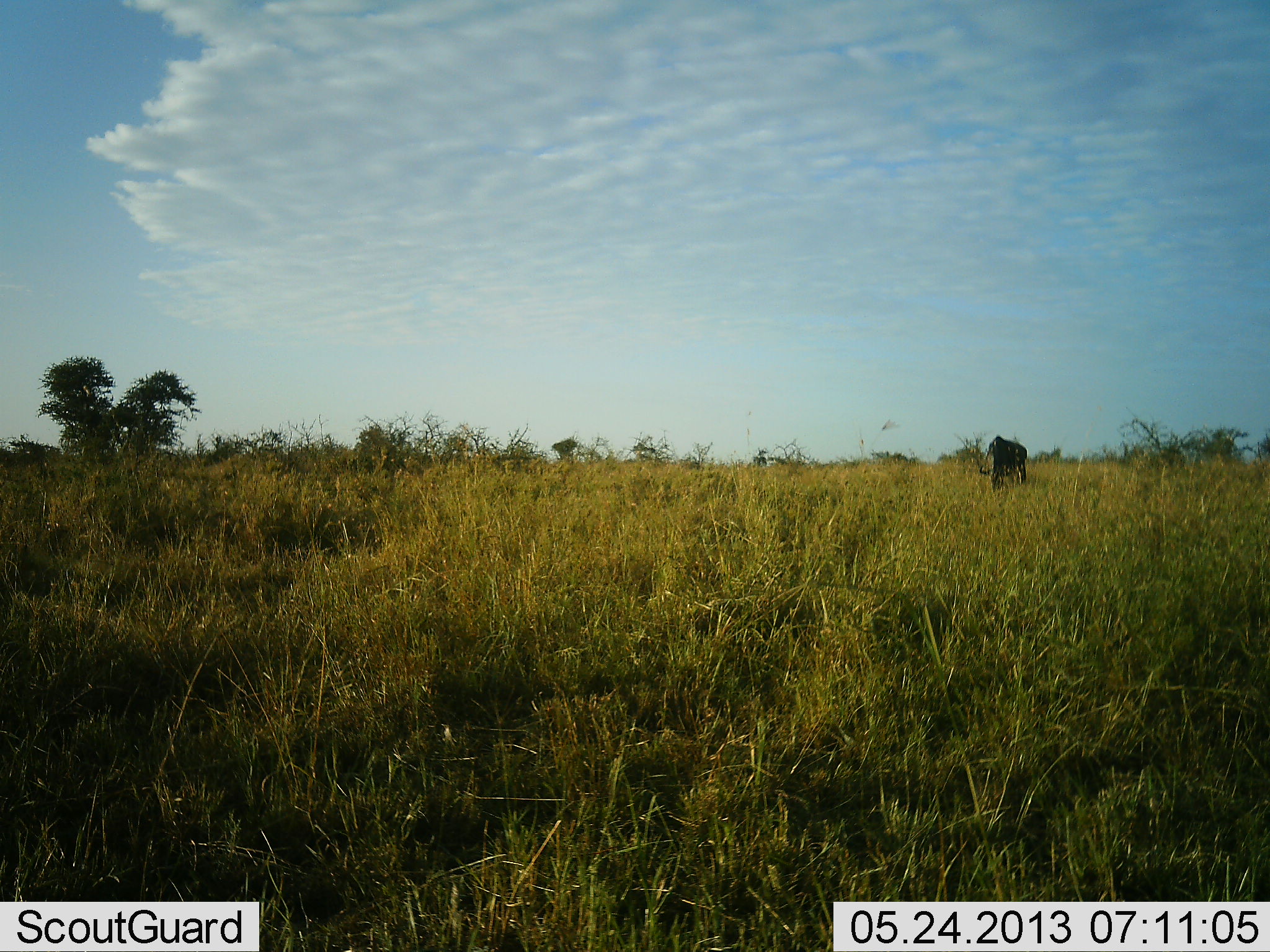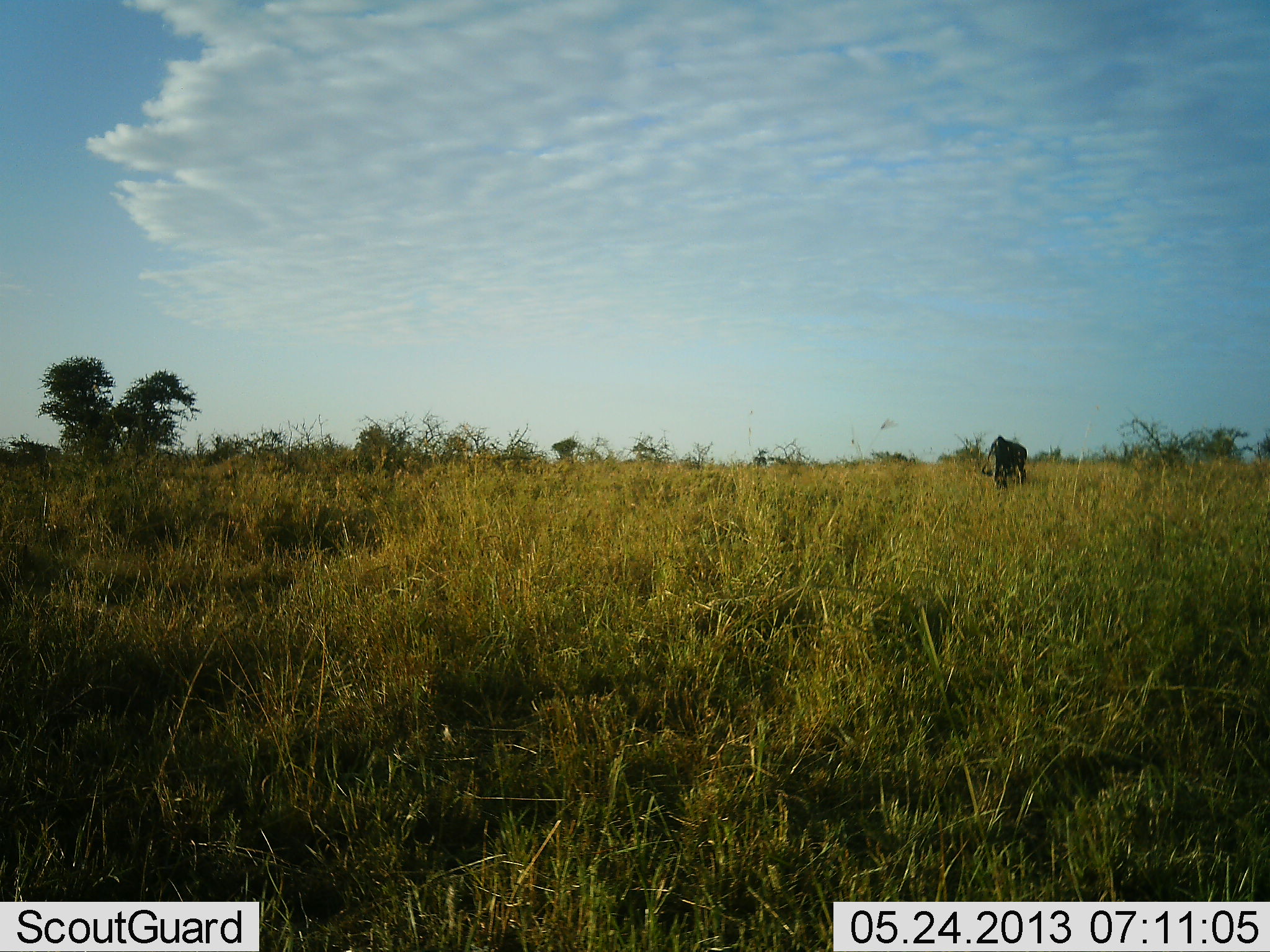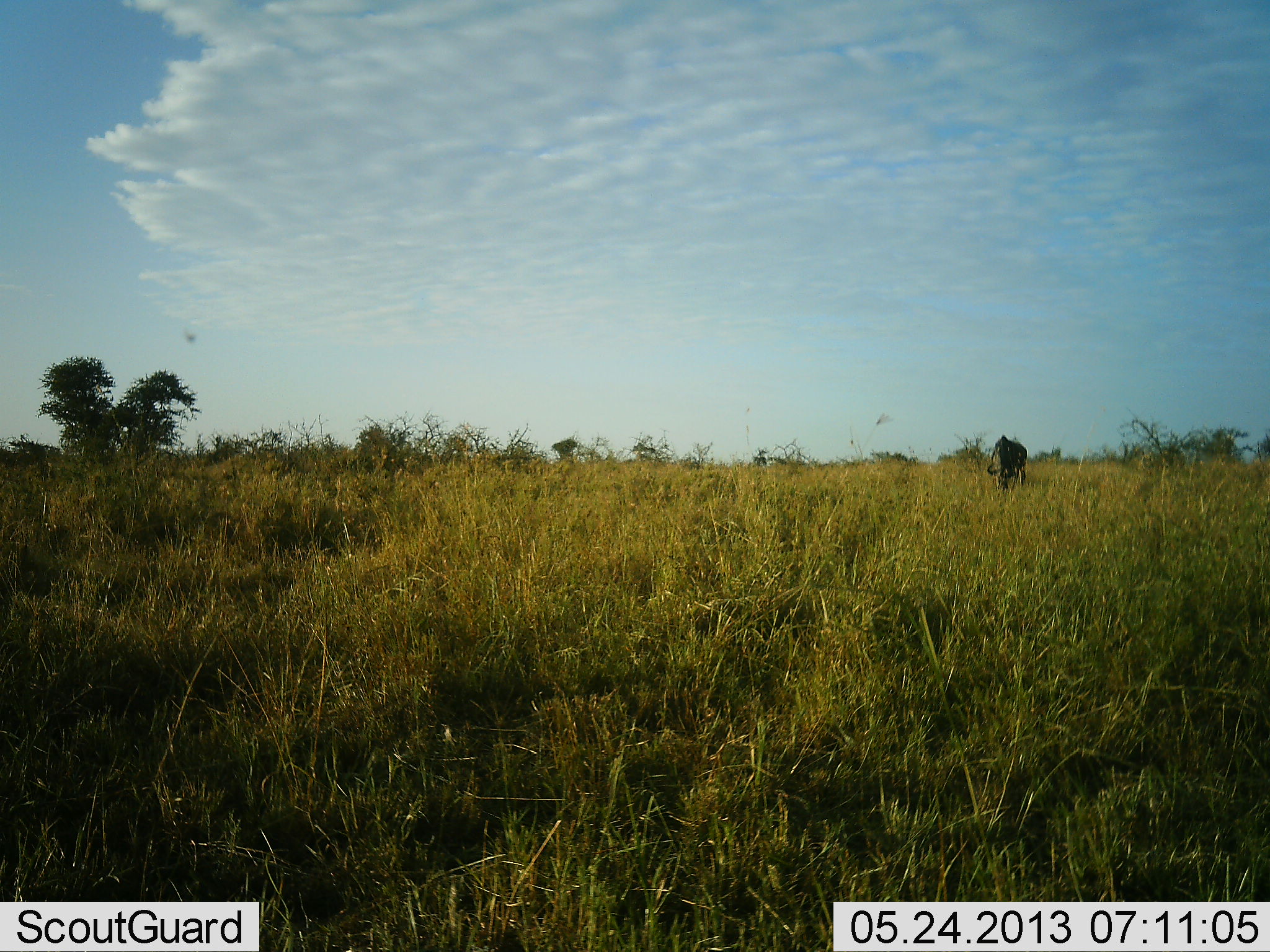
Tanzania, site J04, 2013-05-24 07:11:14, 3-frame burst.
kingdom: Animalia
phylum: Chordata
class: Mammalia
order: Artiodactyla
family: Bovidae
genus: Connochaetes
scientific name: Connochaetes taurinus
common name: blue wildebeest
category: wildebeest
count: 1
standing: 24%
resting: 0%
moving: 0%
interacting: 0%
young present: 0%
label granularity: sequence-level